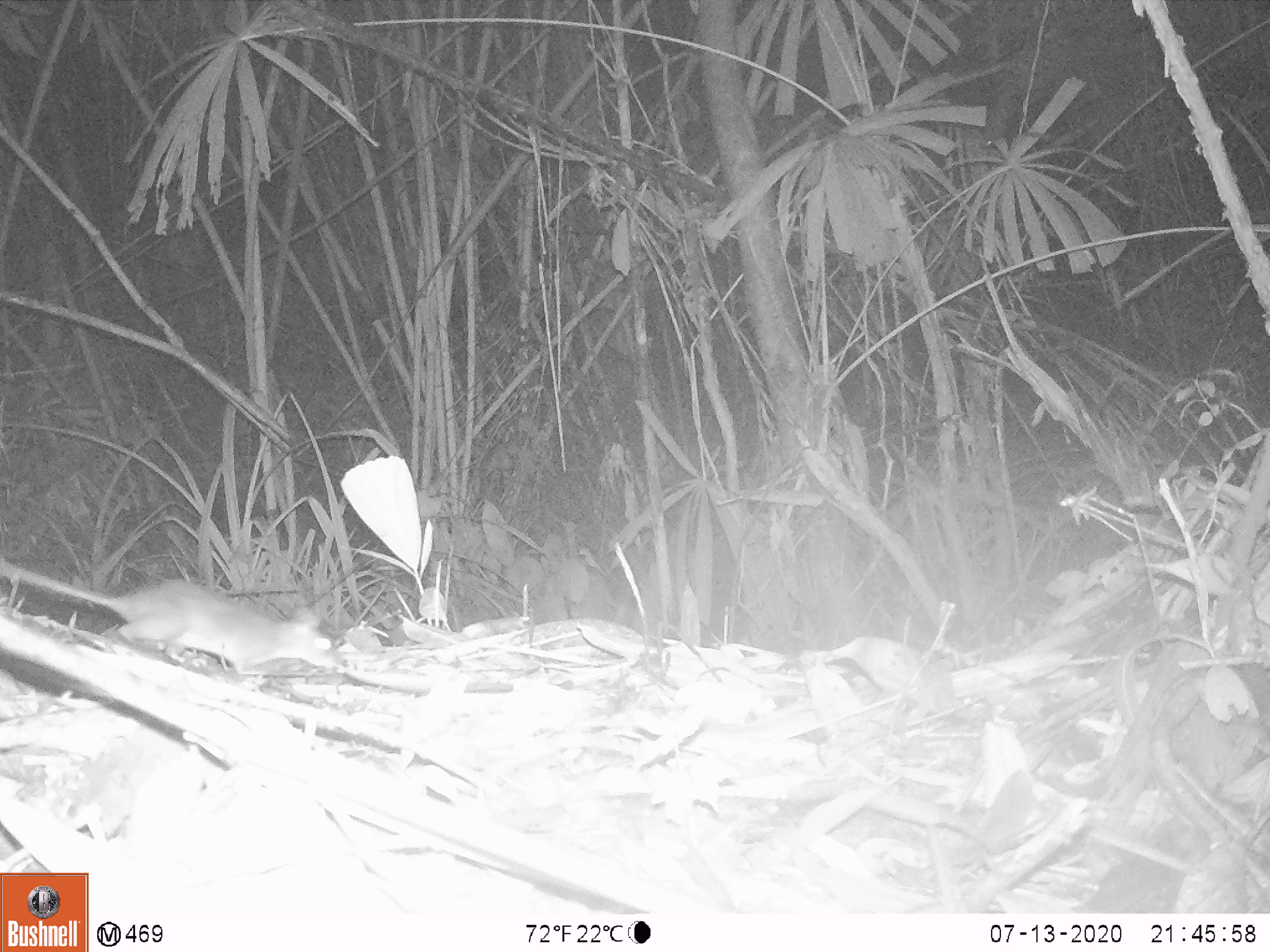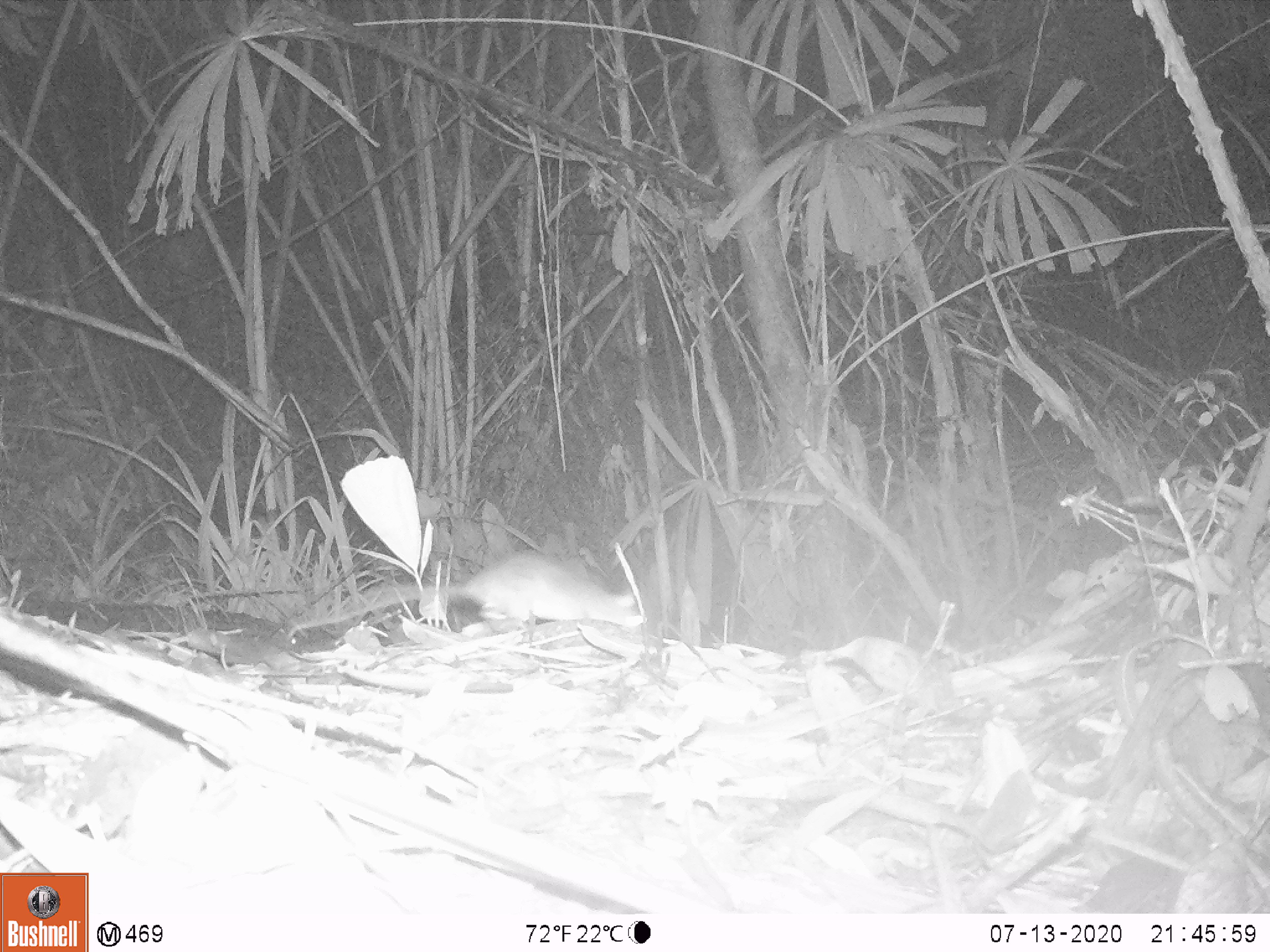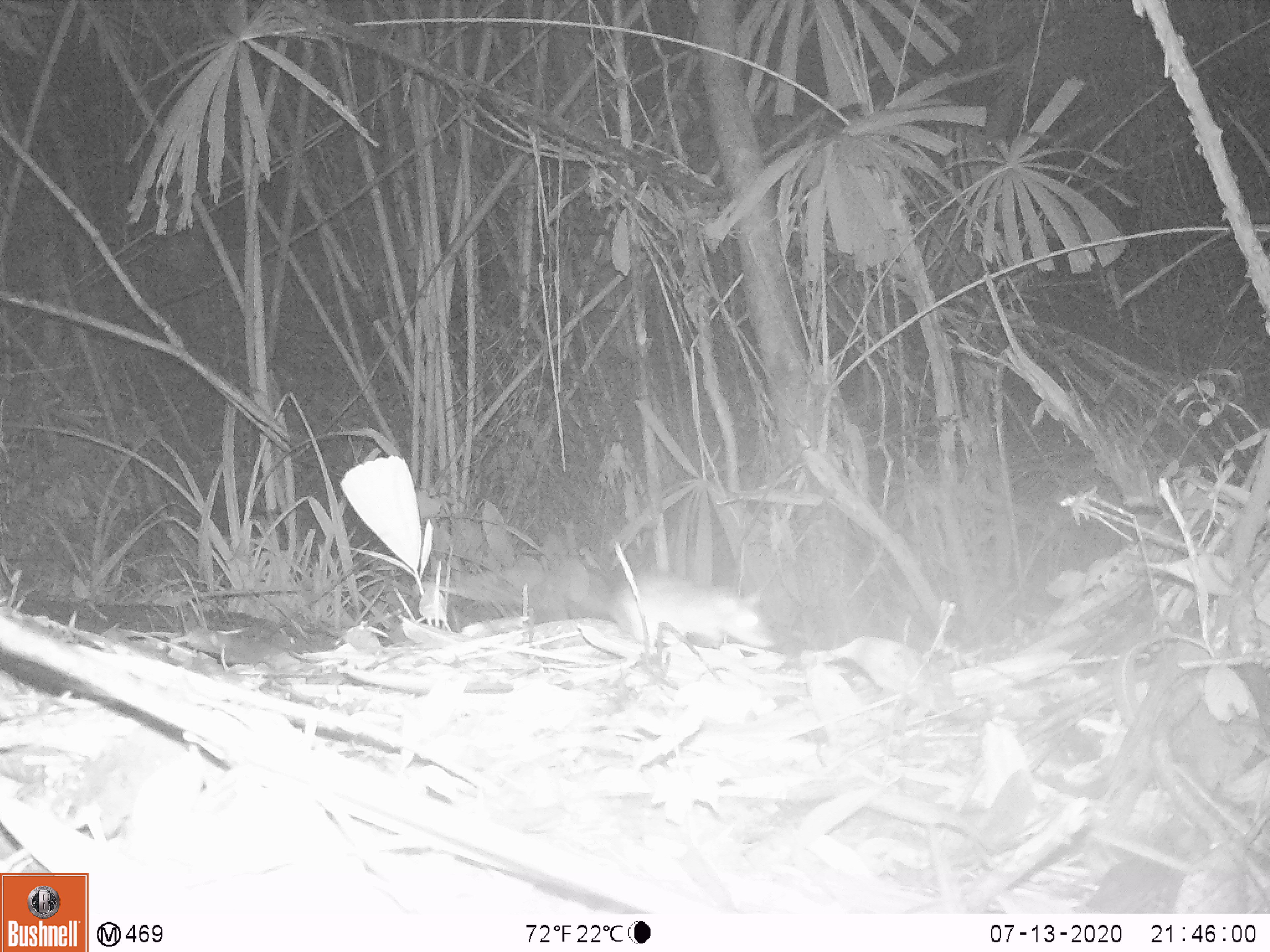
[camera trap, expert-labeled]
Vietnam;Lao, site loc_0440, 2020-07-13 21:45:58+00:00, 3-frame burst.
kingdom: Animalia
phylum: Chordata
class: Mammalia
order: Rodentia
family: Muridae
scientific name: Muridae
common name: old-world mice and rats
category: unidentified murid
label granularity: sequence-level